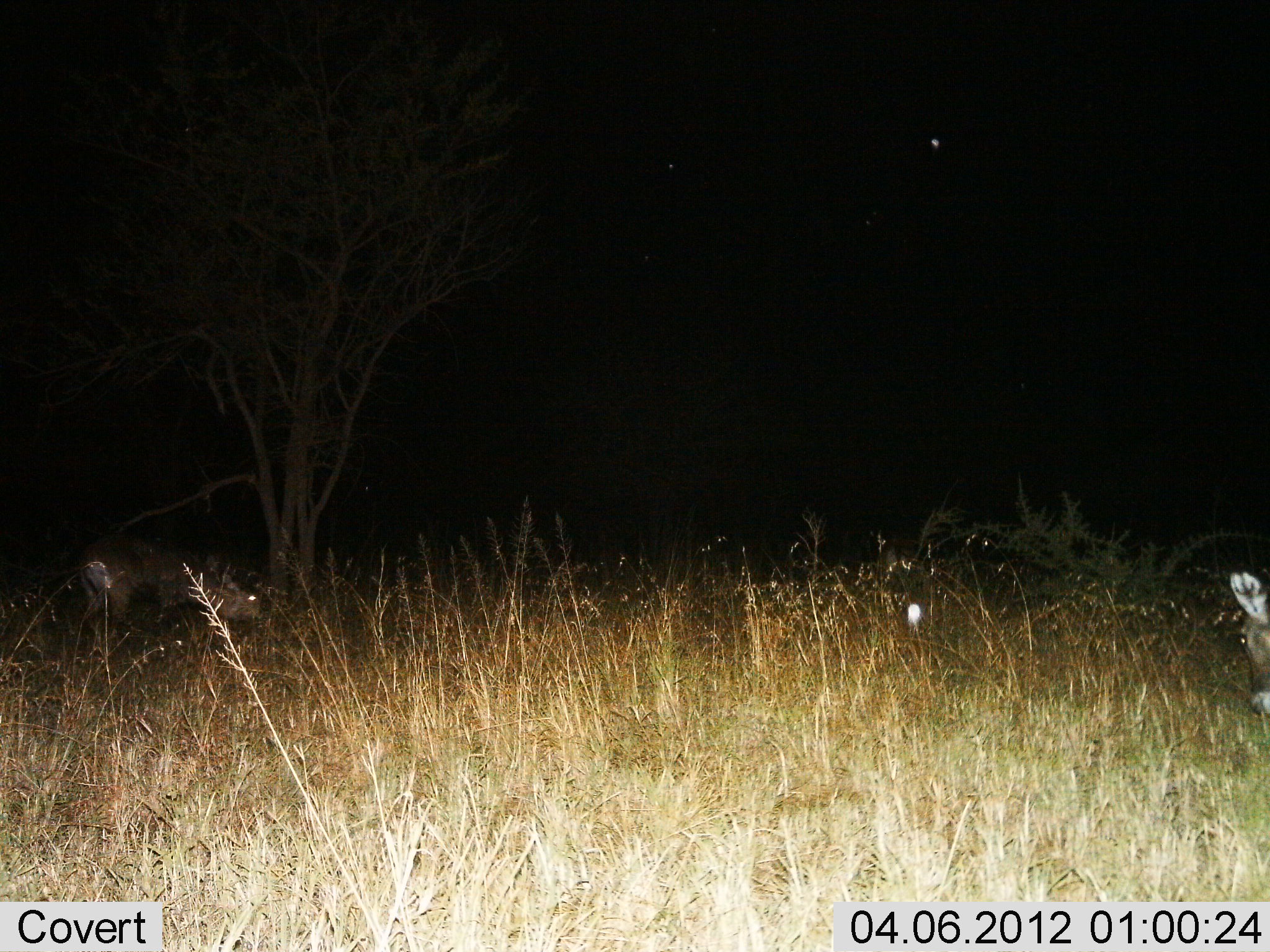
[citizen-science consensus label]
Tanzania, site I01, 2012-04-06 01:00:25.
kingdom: Animalia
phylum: Chordata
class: Mammalia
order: Artiodactyla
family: Bovidae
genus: Aepyceros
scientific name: Aepyceros melampus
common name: impala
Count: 2.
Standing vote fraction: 20%.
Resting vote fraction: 0%.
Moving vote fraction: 20%.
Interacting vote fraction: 0%.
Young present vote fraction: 0%.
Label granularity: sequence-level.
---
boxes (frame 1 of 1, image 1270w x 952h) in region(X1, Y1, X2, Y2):
animal: region(73, 530, 261, 660); region(1227, 566, 1269, 720)